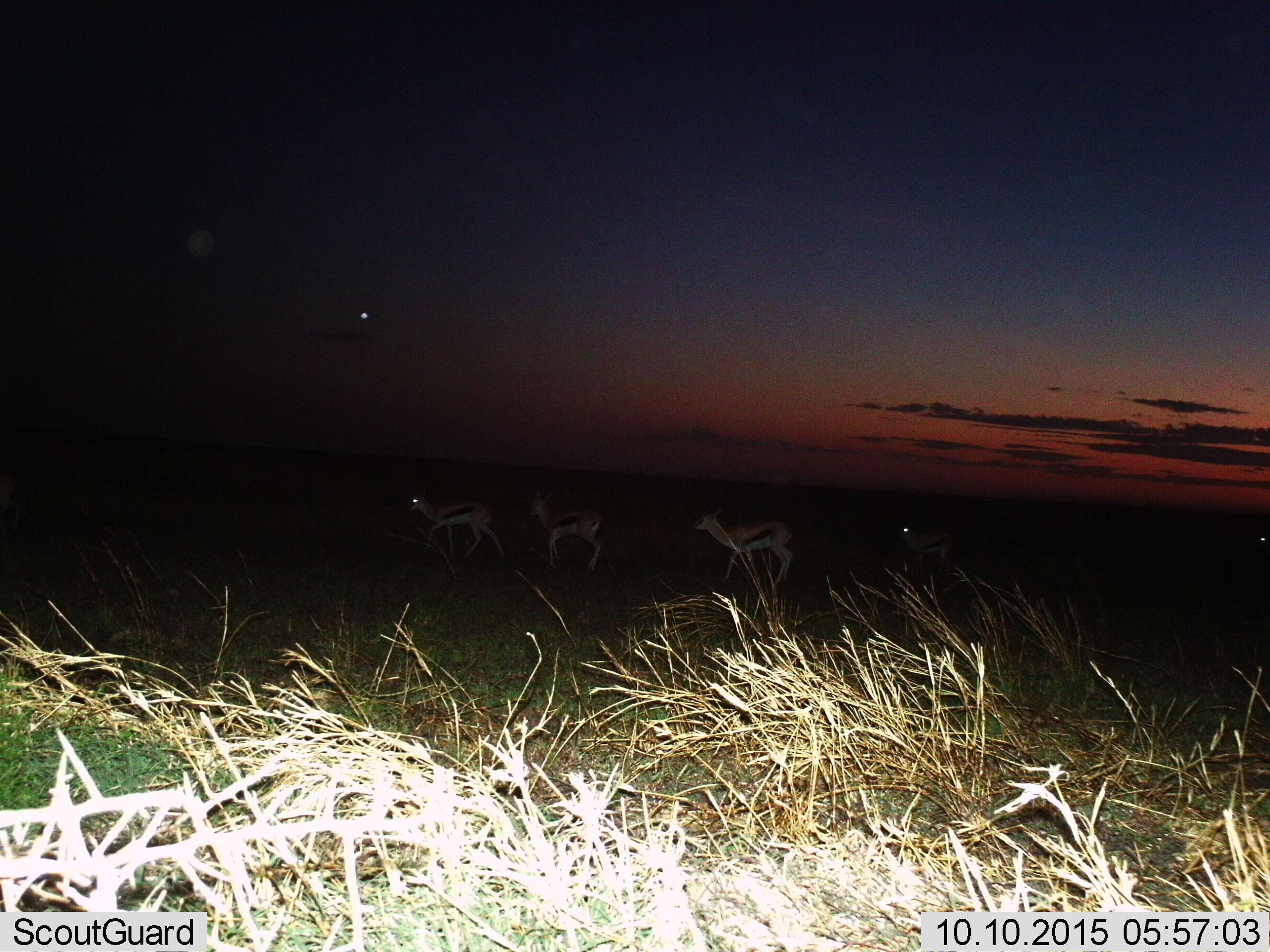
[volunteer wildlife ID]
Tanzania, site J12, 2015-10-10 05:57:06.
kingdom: Animalia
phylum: Chordata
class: Mammalia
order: Artiodactyla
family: Bovidae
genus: Eudorcas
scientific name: Eudorcas thomsonii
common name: thomson's gazelle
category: gazellethomsons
Gazellethomsons (thomson's gazelle) (Eudorcas thomsonii), count 5. Behavior (volunteer vote fractions): standing 14%, resting 0%, moving 86%, interacting 0%. Young present (vote fraction): 14%. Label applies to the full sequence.